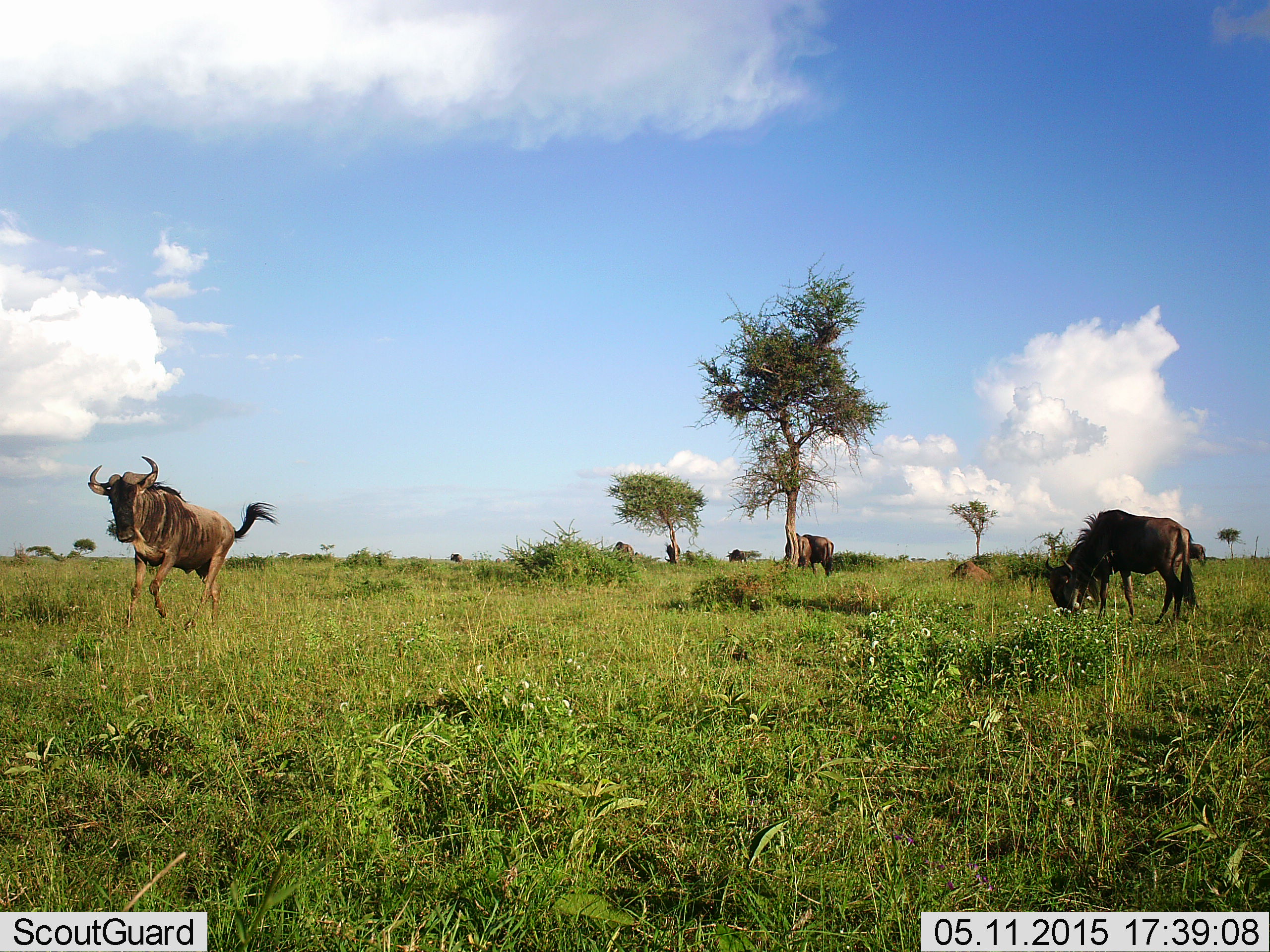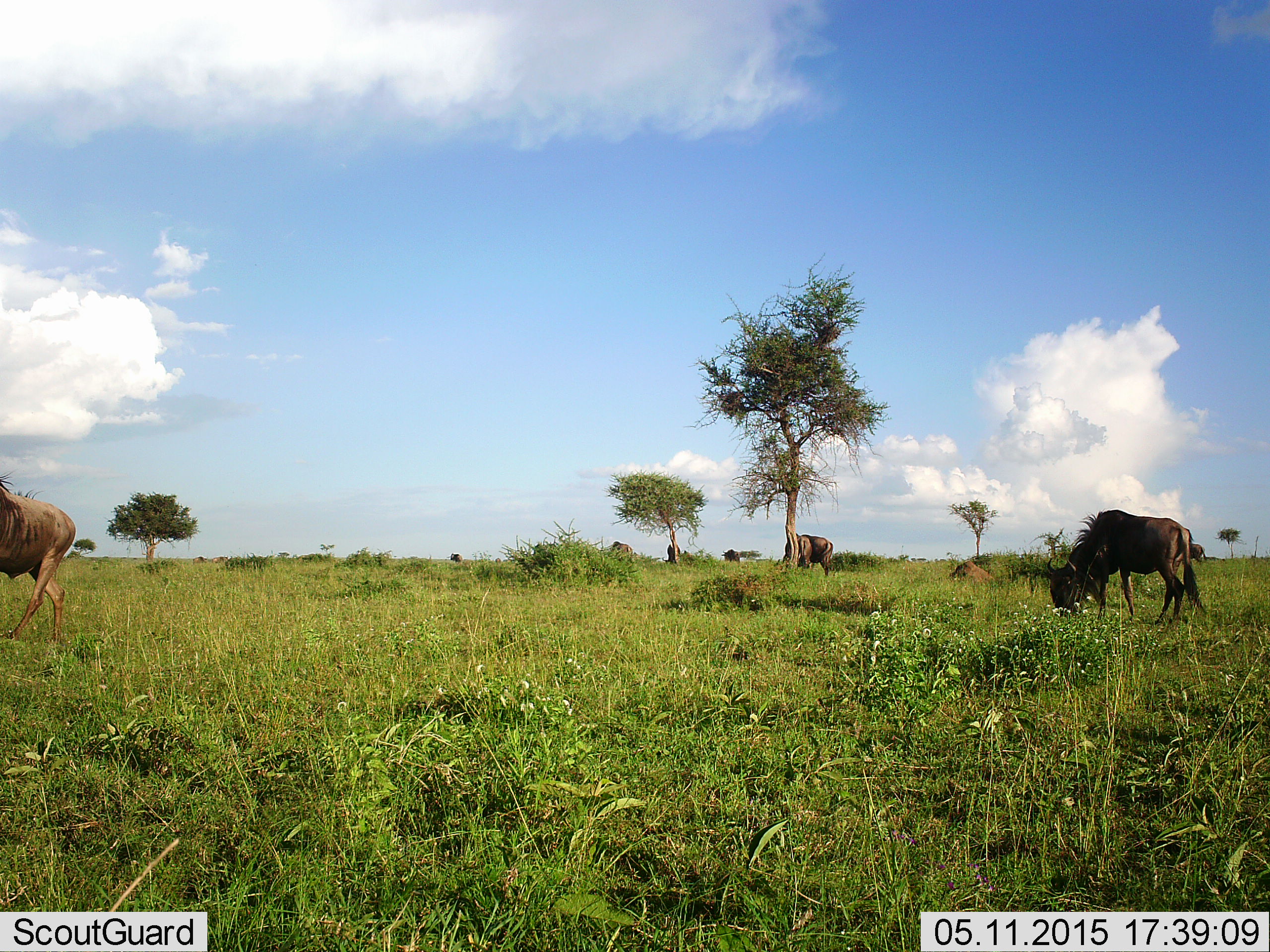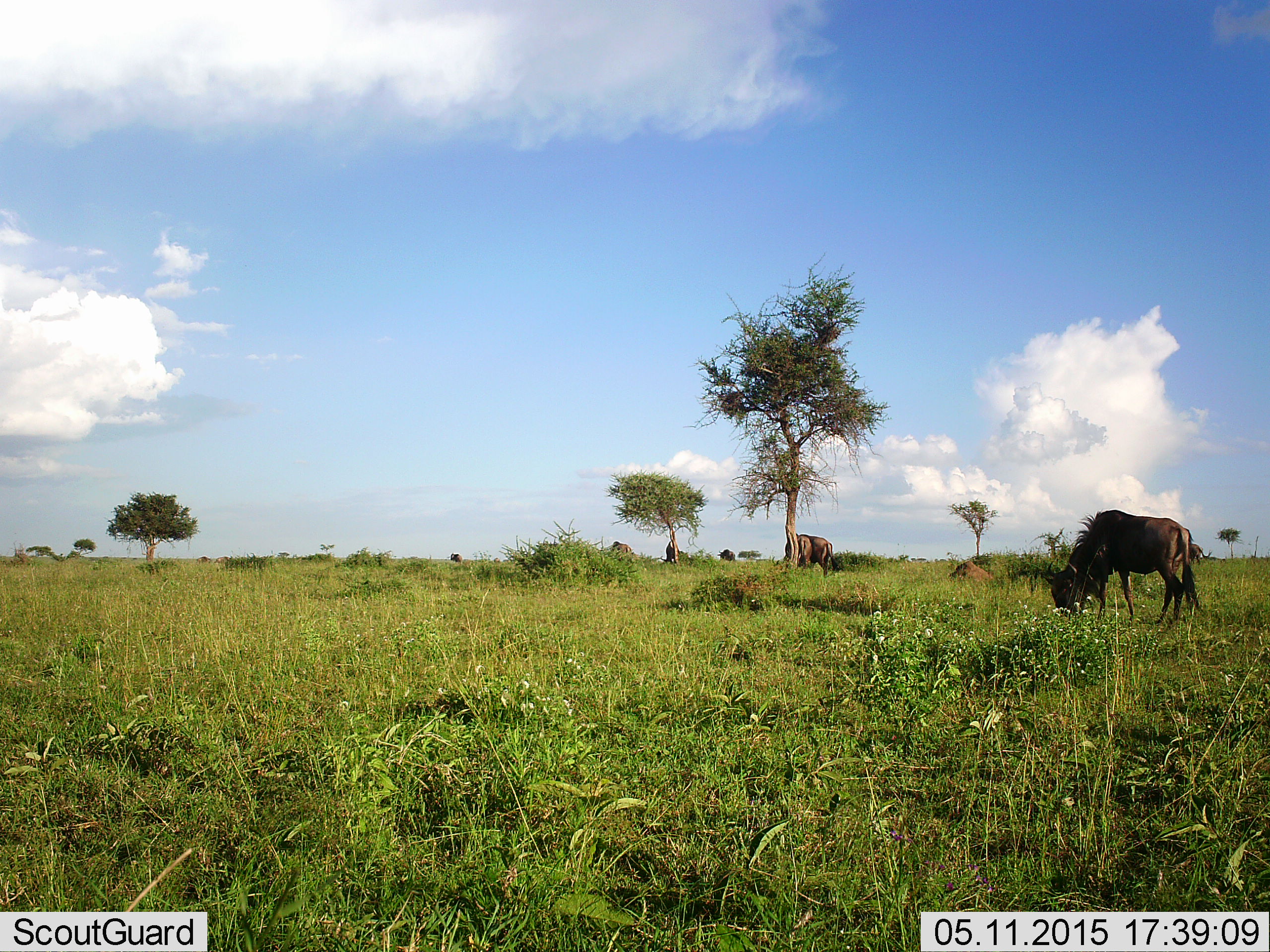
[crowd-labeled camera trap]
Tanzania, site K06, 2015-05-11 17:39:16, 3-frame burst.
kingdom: Animalia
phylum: Chordata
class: Mammalia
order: Artiodactyla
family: Bovidae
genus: Connochaetes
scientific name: Connochaetes taurinus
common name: blue wildebeest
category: wildebeest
Wildebeest (blue wildebeest) (Connochaetes taurinus), count 7. Behavior (volunteer vote fractions): standing 40%, resting 20%, moving 90%, interacting 10%. Young present (vote fraction): 10%. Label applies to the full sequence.